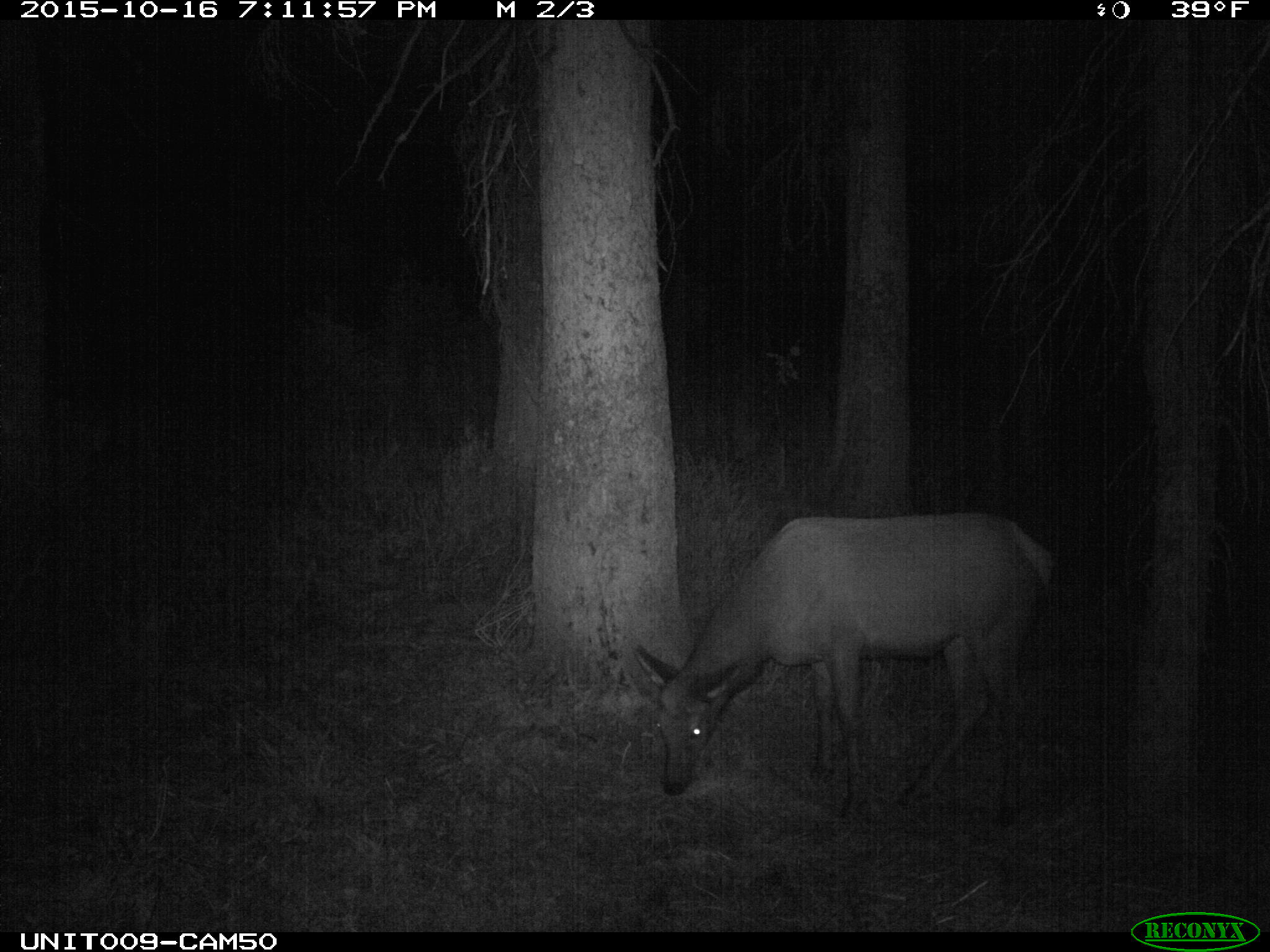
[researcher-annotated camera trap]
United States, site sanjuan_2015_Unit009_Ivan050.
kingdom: Animalia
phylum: Chordata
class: Mammalia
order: Artiodactyla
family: Cervidae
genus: Cervus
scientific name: Cervus elaphus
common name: red deer